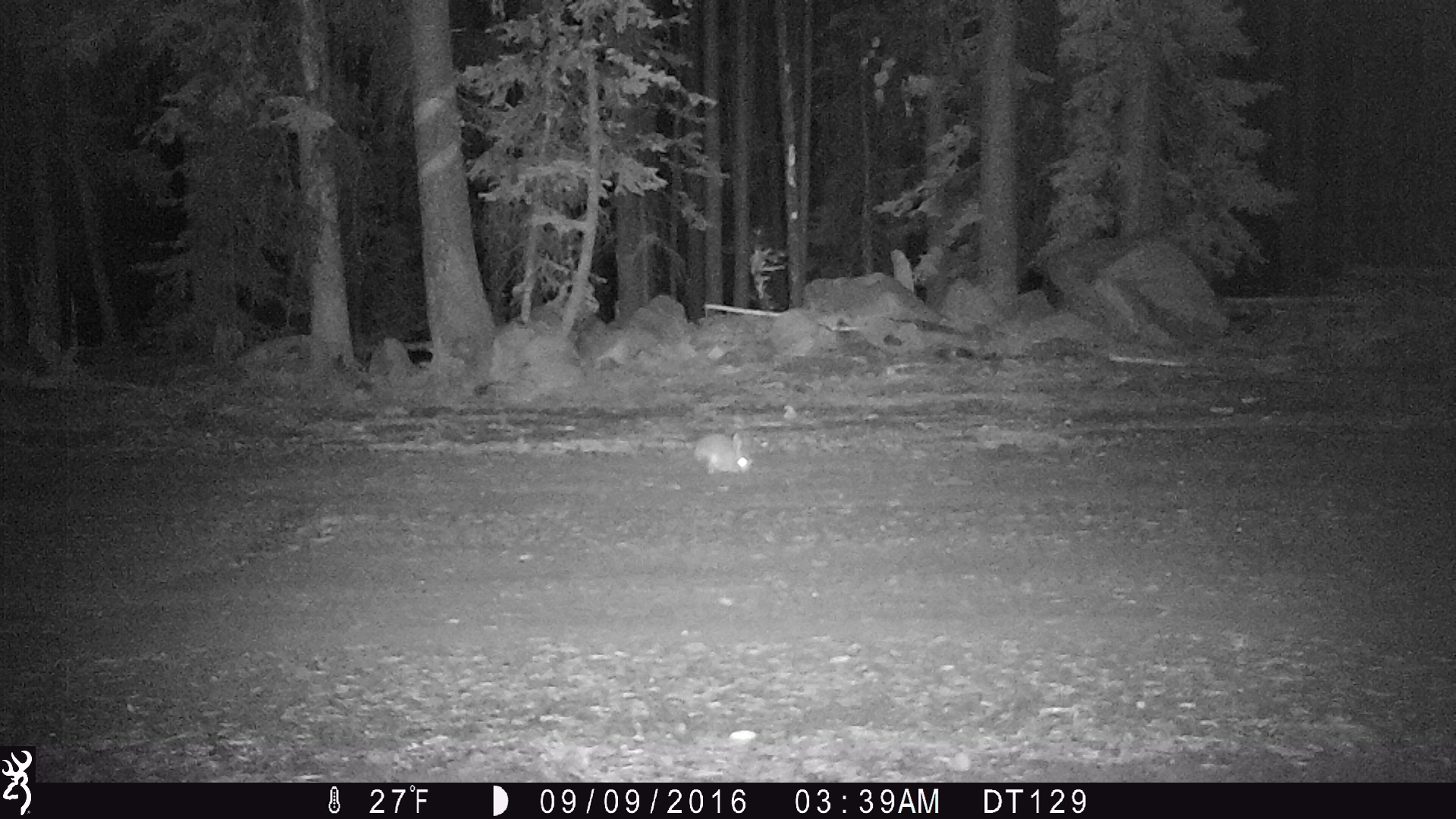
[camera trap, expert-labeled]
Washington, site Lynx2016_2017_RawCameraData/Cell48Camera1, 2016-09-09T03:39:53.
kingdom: Animalia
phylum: Chordata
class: Mammalia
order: Lagomorpha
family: Leporidae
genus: Lepus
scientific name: Lepus americanus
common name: snowshoe hare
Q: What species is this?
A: Lepus americanus (snowshoe hare).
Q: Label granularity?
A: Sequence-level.